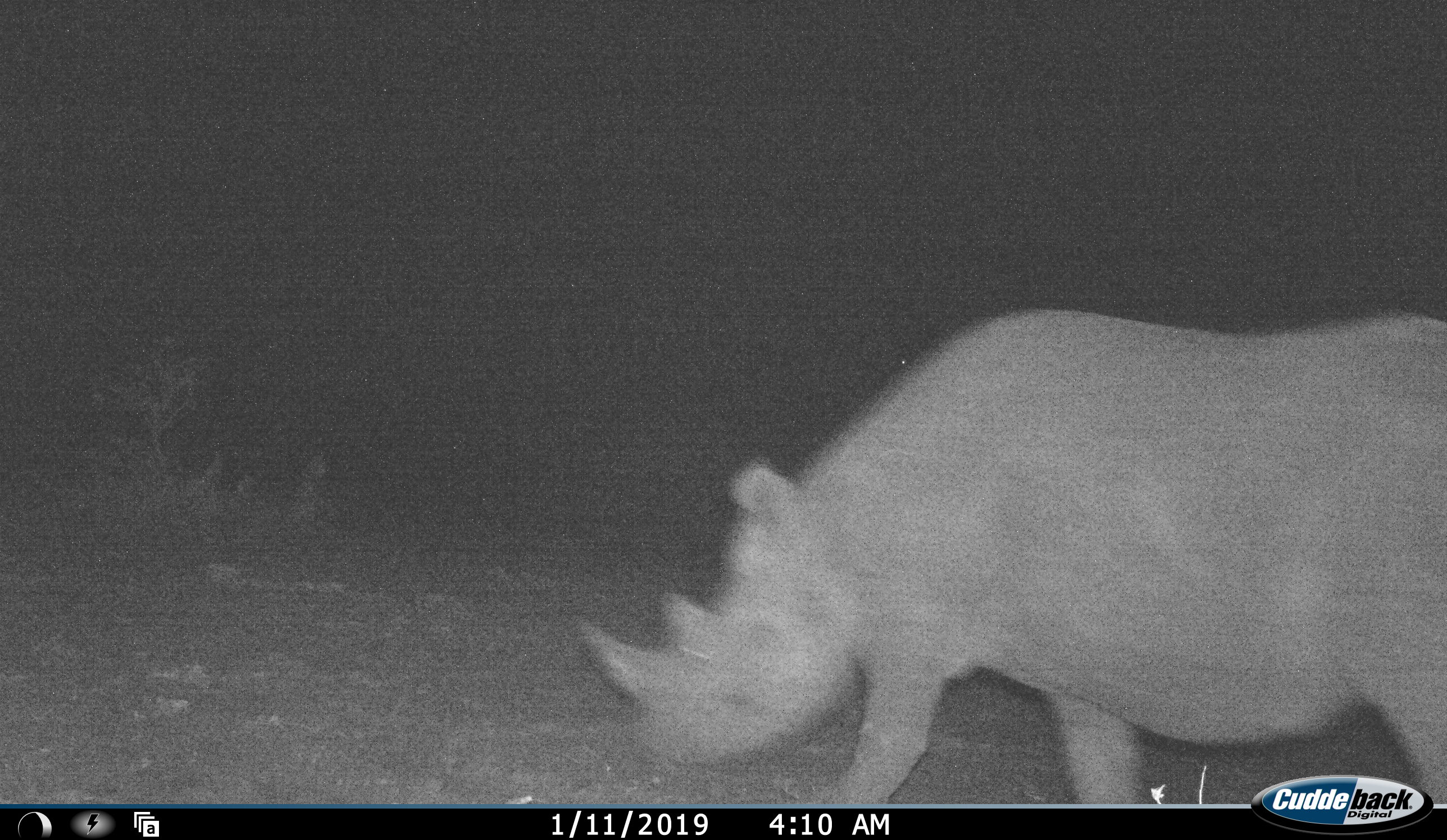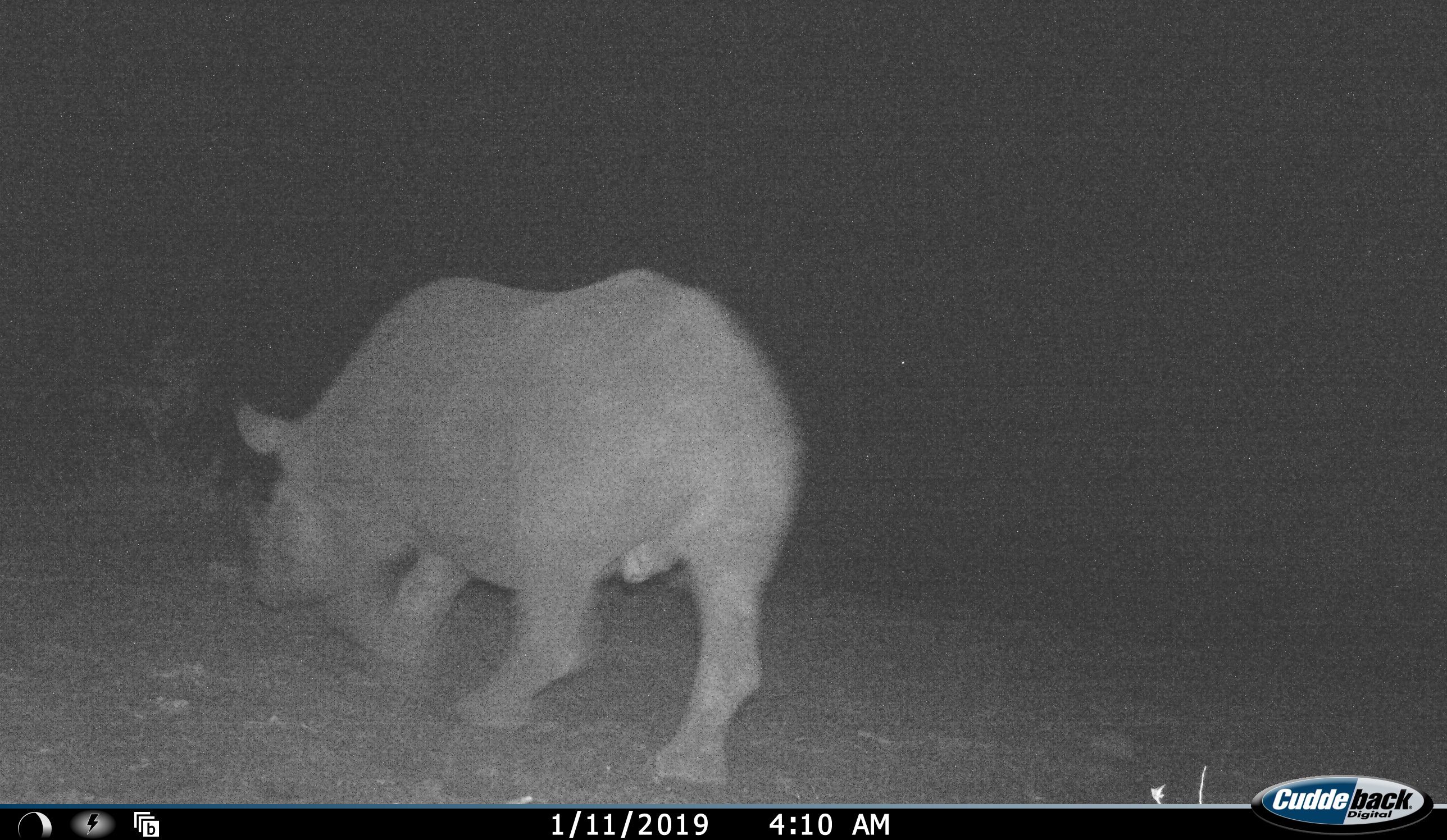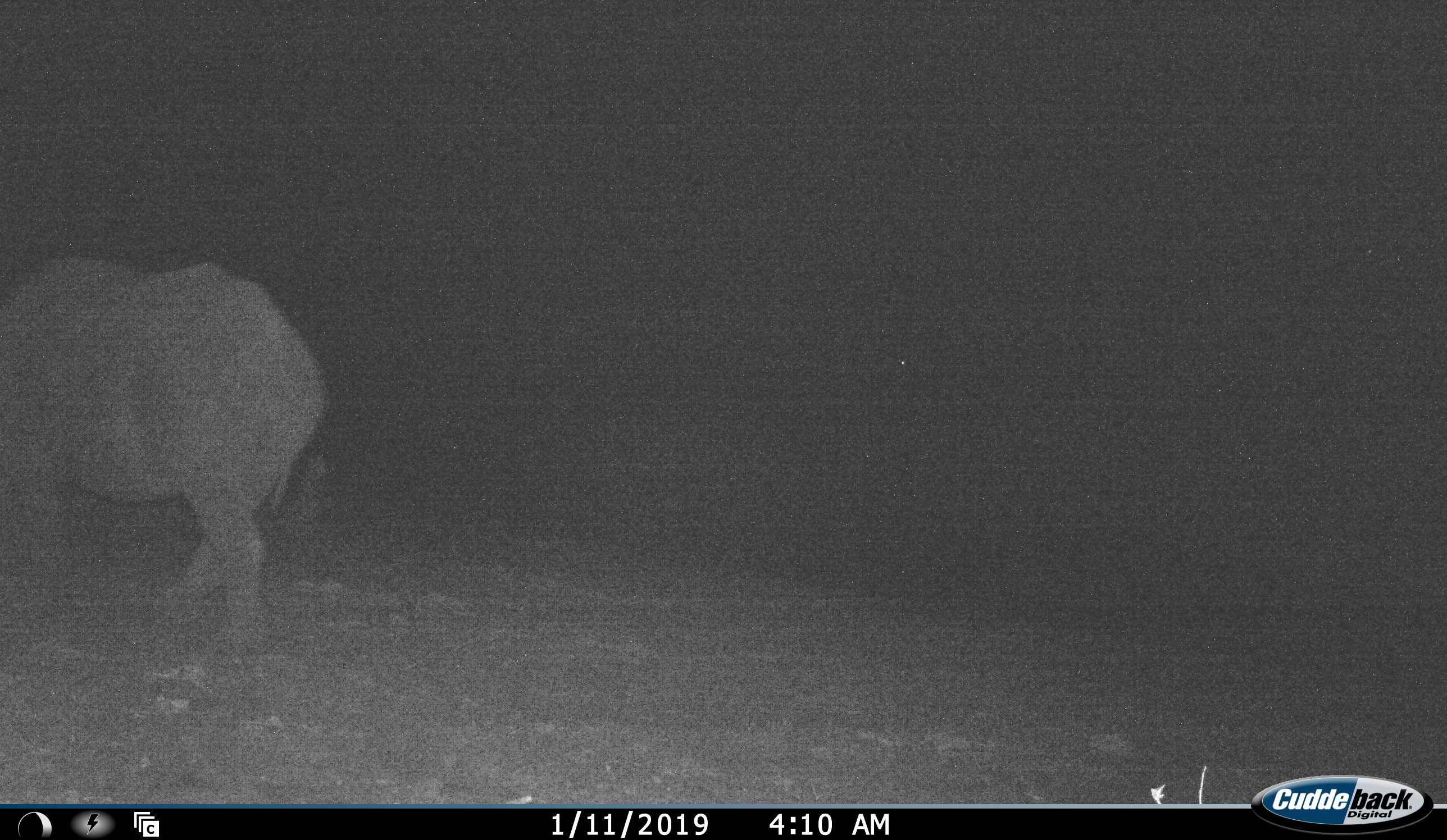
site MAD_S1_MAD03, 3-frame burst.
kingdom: Animalia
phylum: Chordata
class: Mammalia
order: Perissodactyla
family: Rhinocerotidae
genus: Ceratotherium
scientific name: Ceratotherium simum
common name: white rhinoceros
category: rhinoceroswhite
Rhinoceroswhite (white rhinoceros) (Ceratotherium simum), count 1. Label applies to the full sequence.